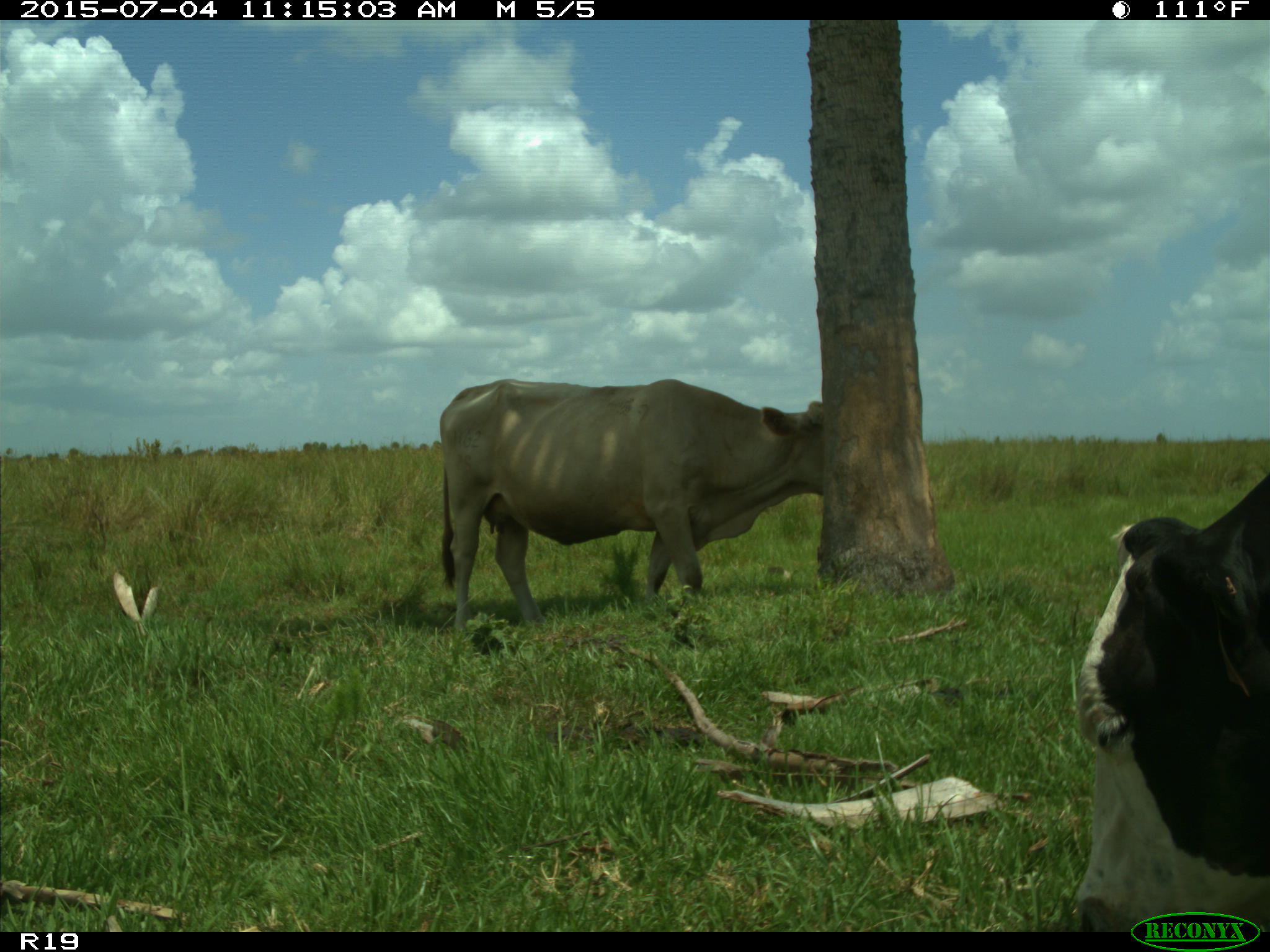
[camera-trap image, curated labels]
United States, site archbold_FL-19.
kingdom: Animalia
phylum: Chordata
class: Mammalia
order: Artiodactyla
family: Bovidae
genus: Bos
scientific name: Bos taurus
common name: domestic cow